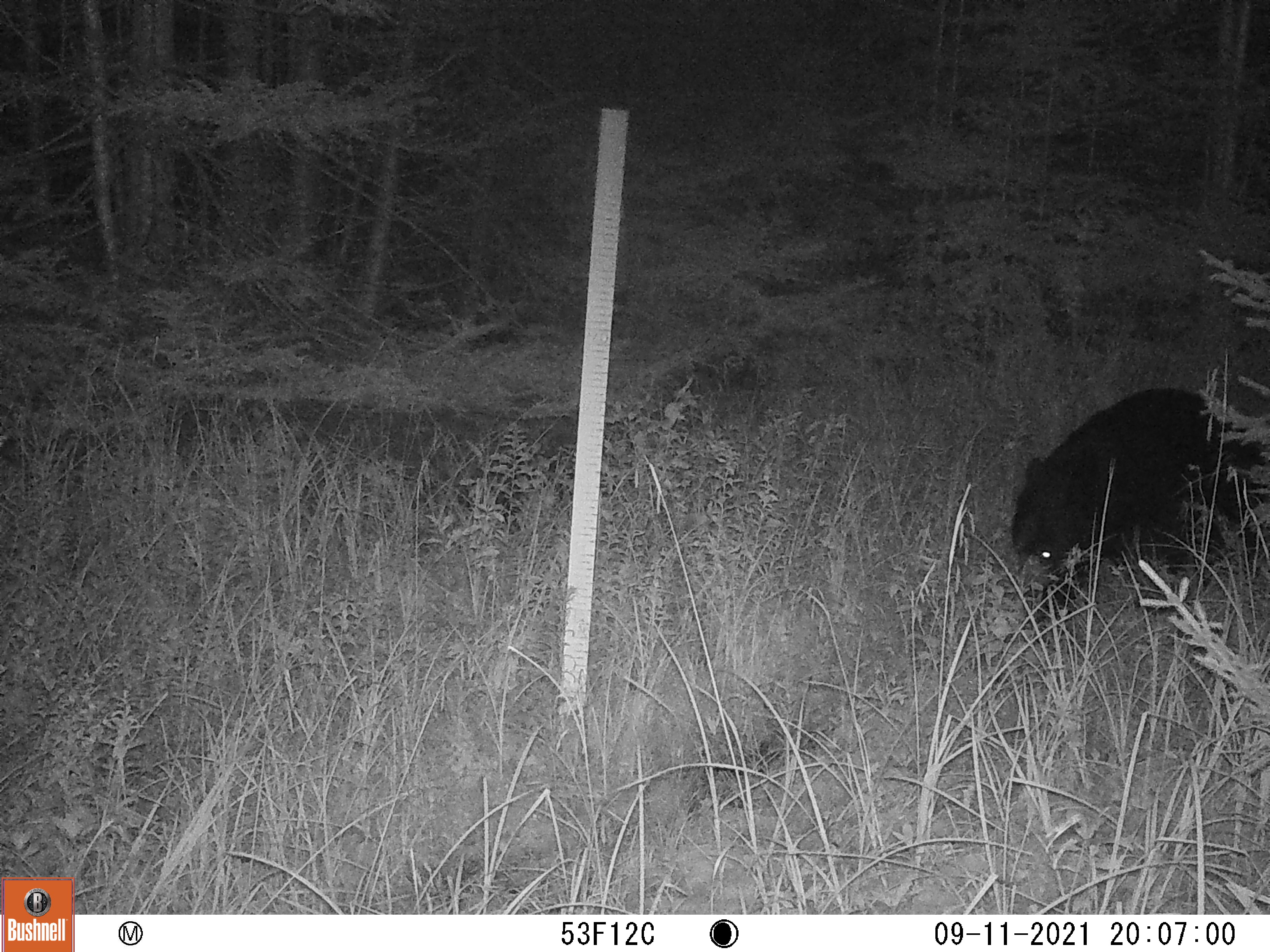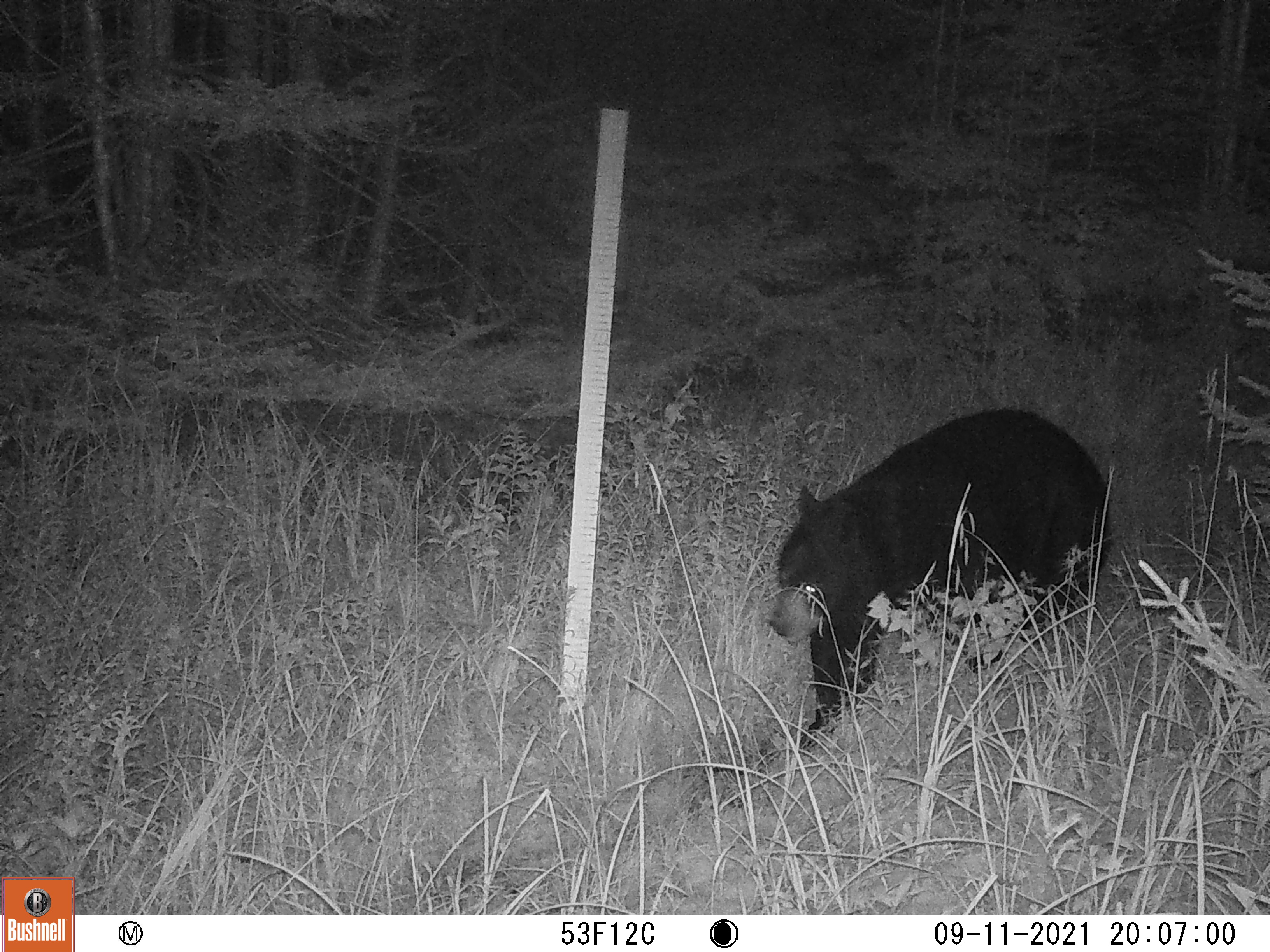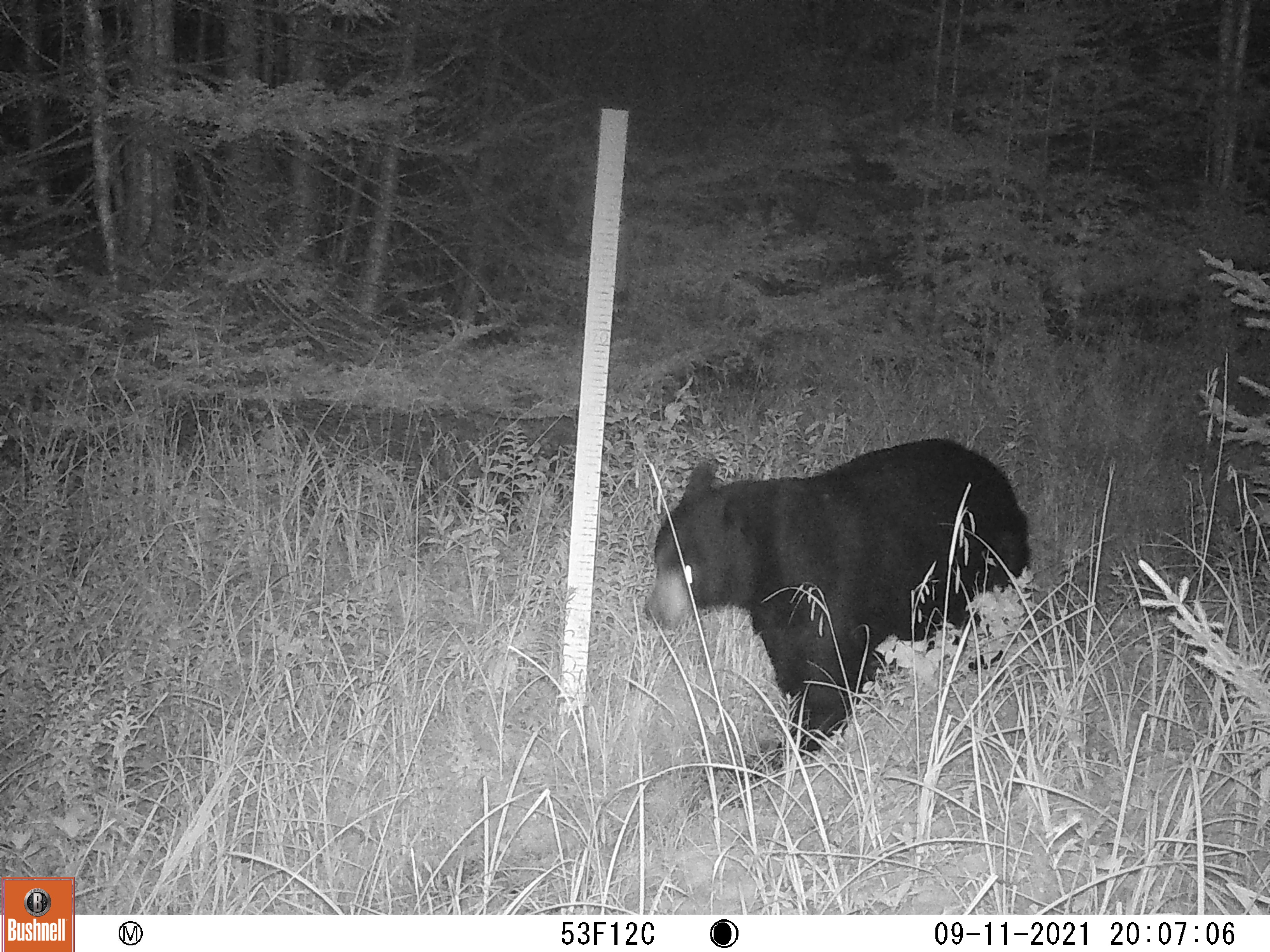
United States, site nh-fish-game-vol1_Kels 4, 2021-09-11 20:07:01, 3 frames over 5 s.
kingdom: Animalia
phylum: Chordata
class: Mammalia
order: Carnivora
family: Ursidae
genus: Ursus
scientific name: Ursus americanus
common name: black bear